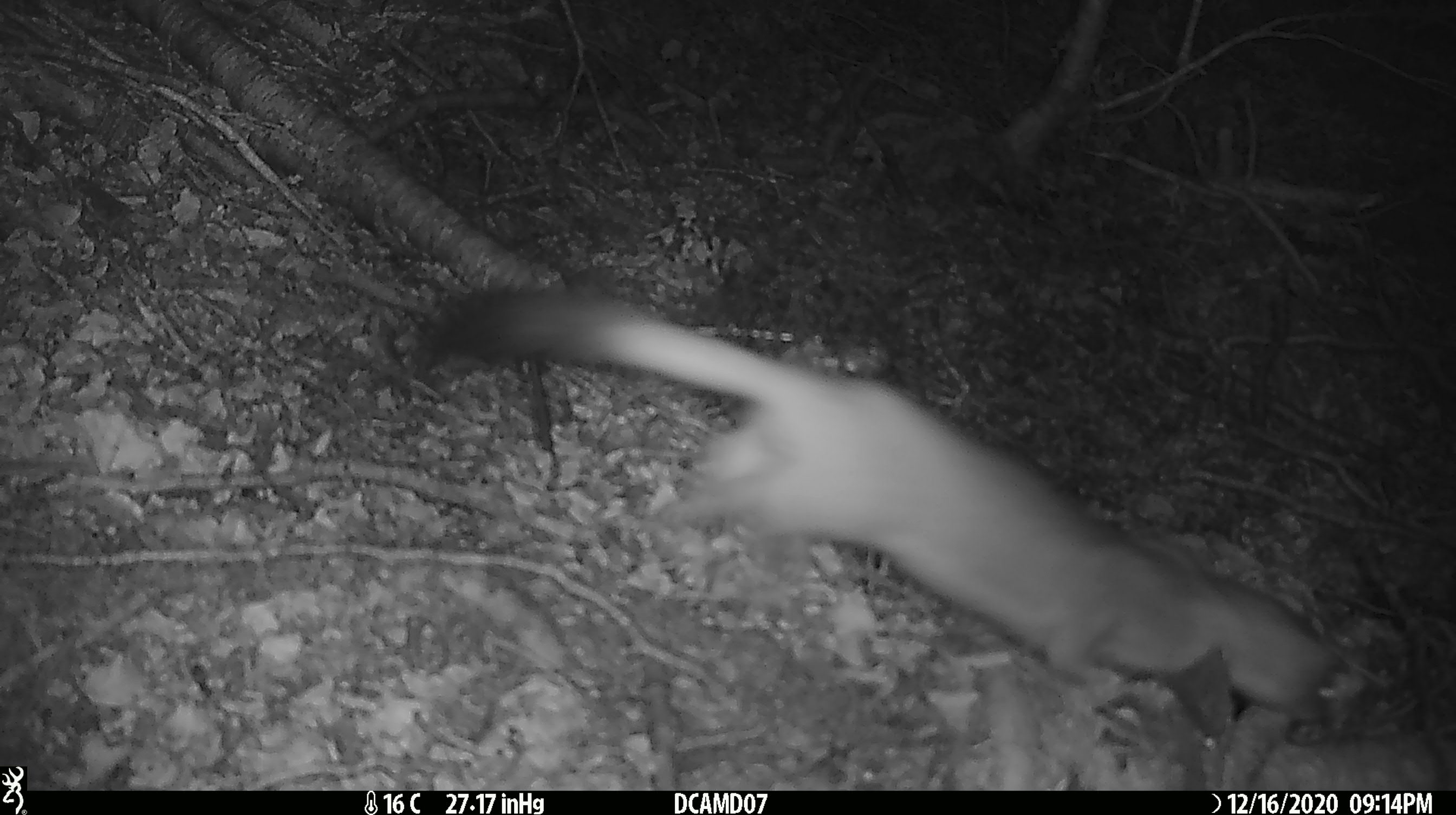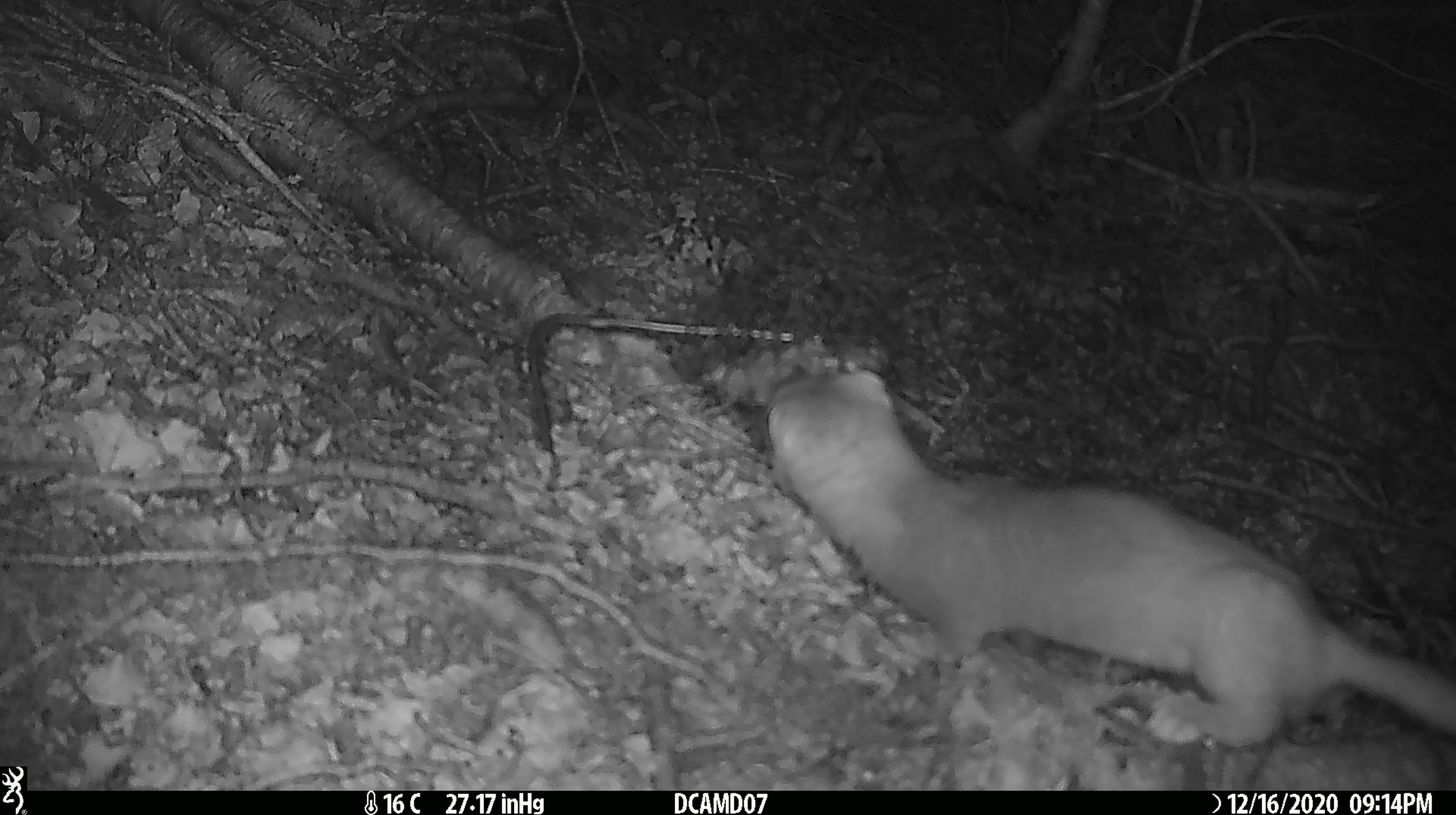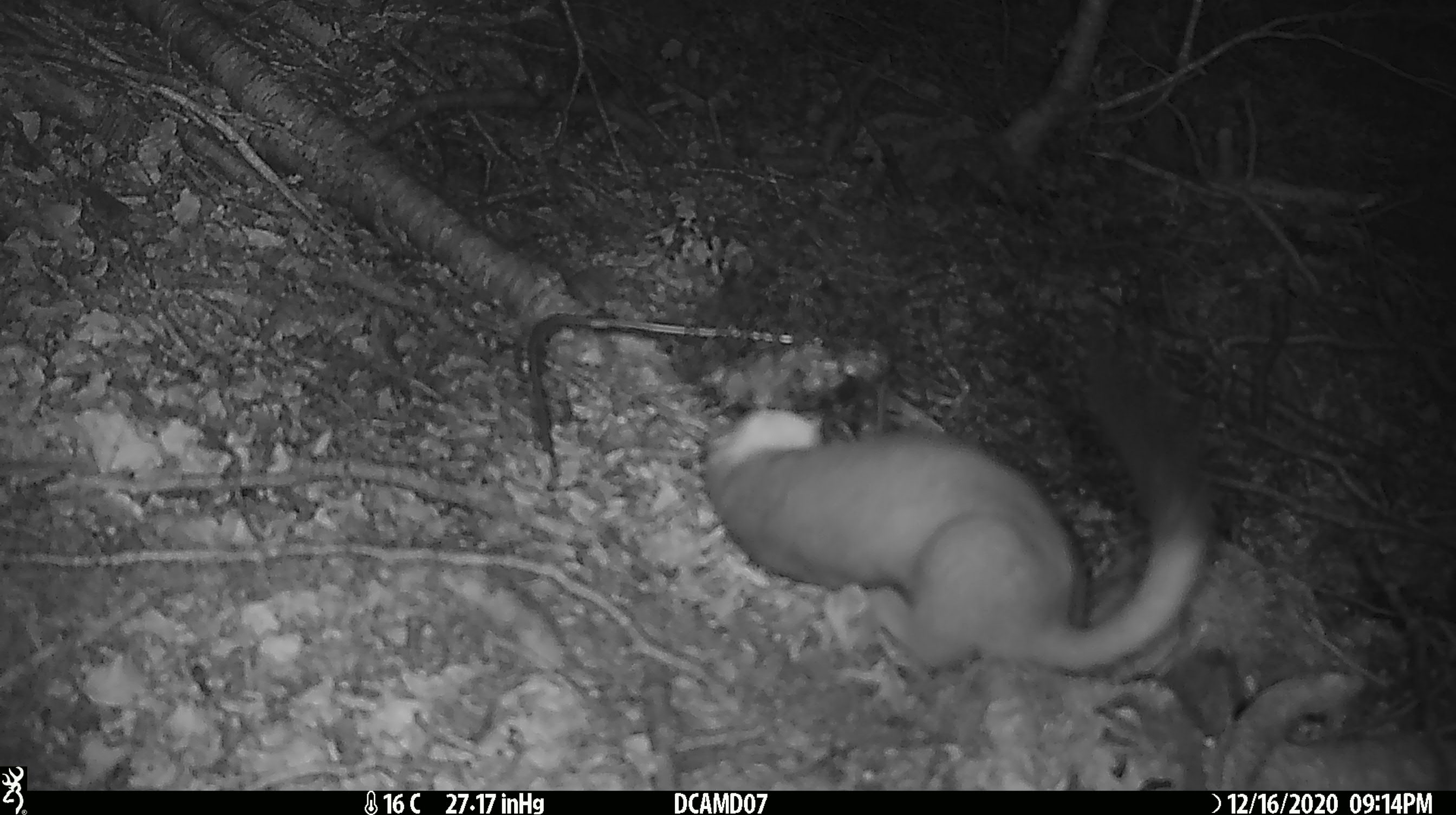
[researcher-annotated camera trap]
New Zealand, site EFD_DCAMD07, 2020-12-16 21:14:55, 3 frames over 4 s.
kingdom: Animalia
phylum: Chordata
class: Mammalia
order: Carnivora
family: Mustelidae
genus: Mustela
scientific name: Mustela erminea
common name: stoat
Stoat (Mustela erminea).